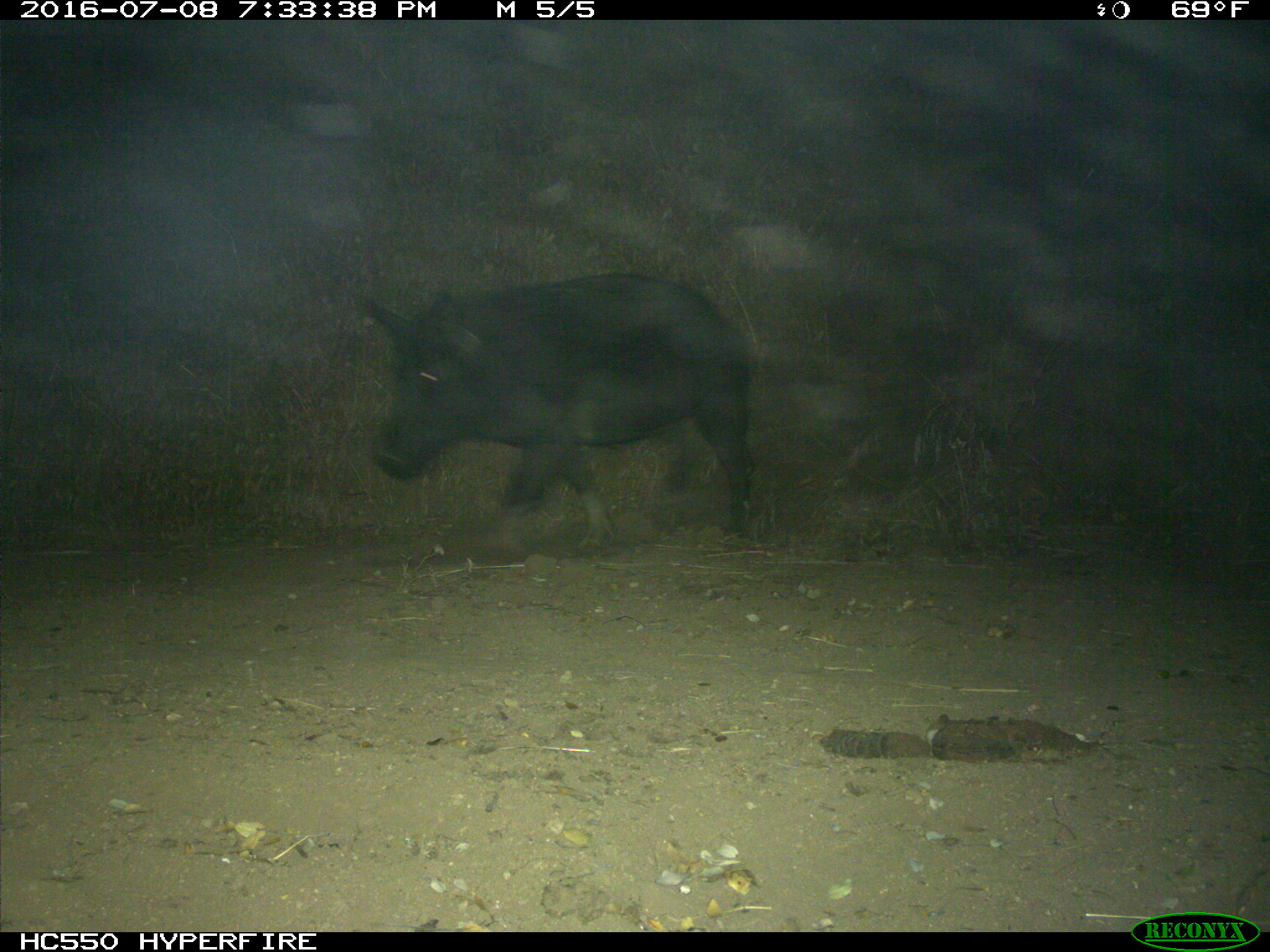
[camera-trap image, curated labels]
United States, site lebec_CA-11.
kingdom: Animalia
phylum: Chordata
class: Mammalia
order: Artiodactyla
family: Suidae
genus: Sus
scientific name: Sus scrofa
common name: wild boar